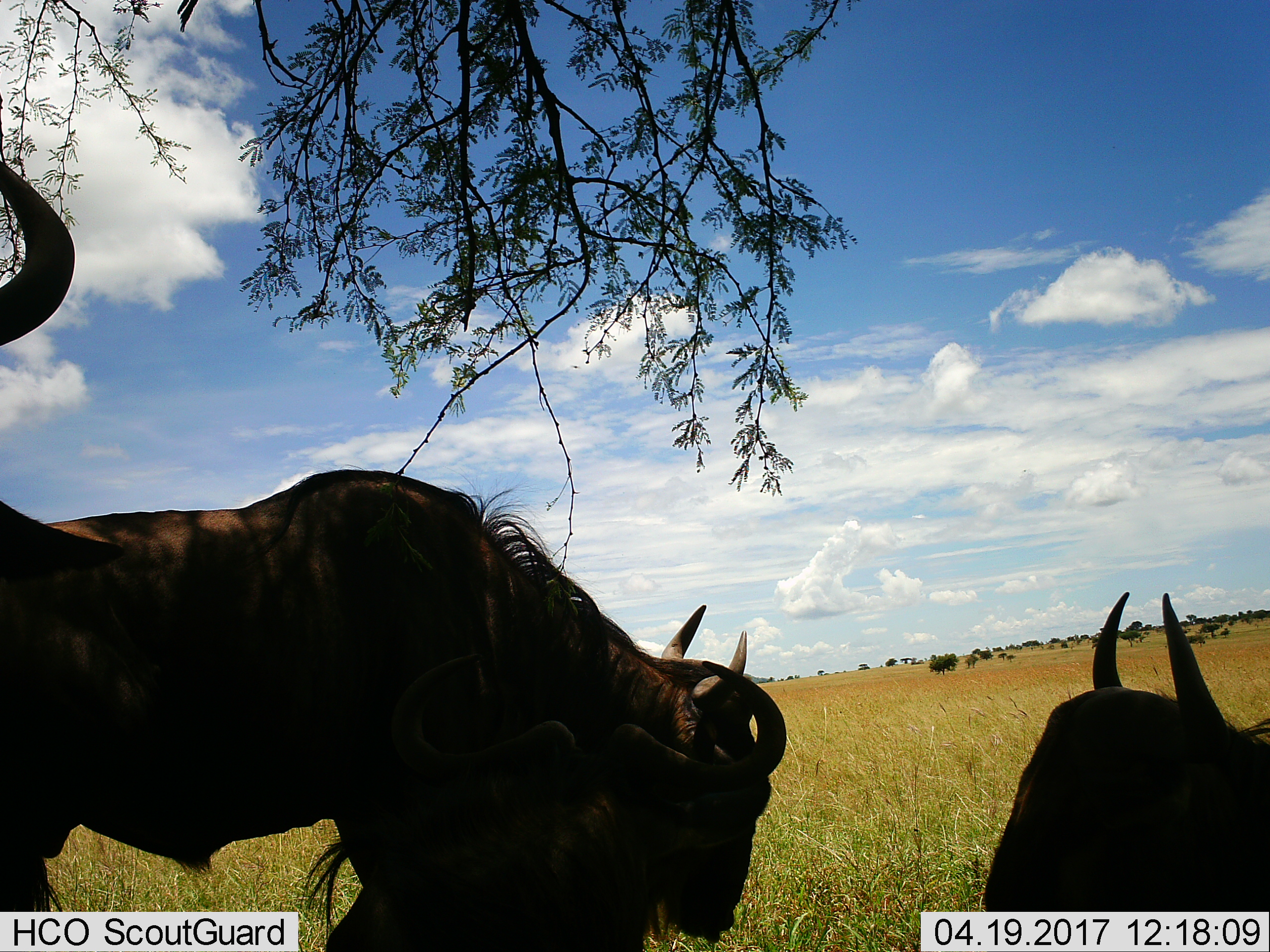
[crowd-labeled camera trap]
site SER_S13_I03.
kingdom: Animalia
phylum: Chordata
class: Mammalia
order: Artiodactyla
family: Bovidae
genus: Connochaetes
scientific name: Connochaetes taurinus taurinus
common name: blue wildebeest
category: wildebeestblue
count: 3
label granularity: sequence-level